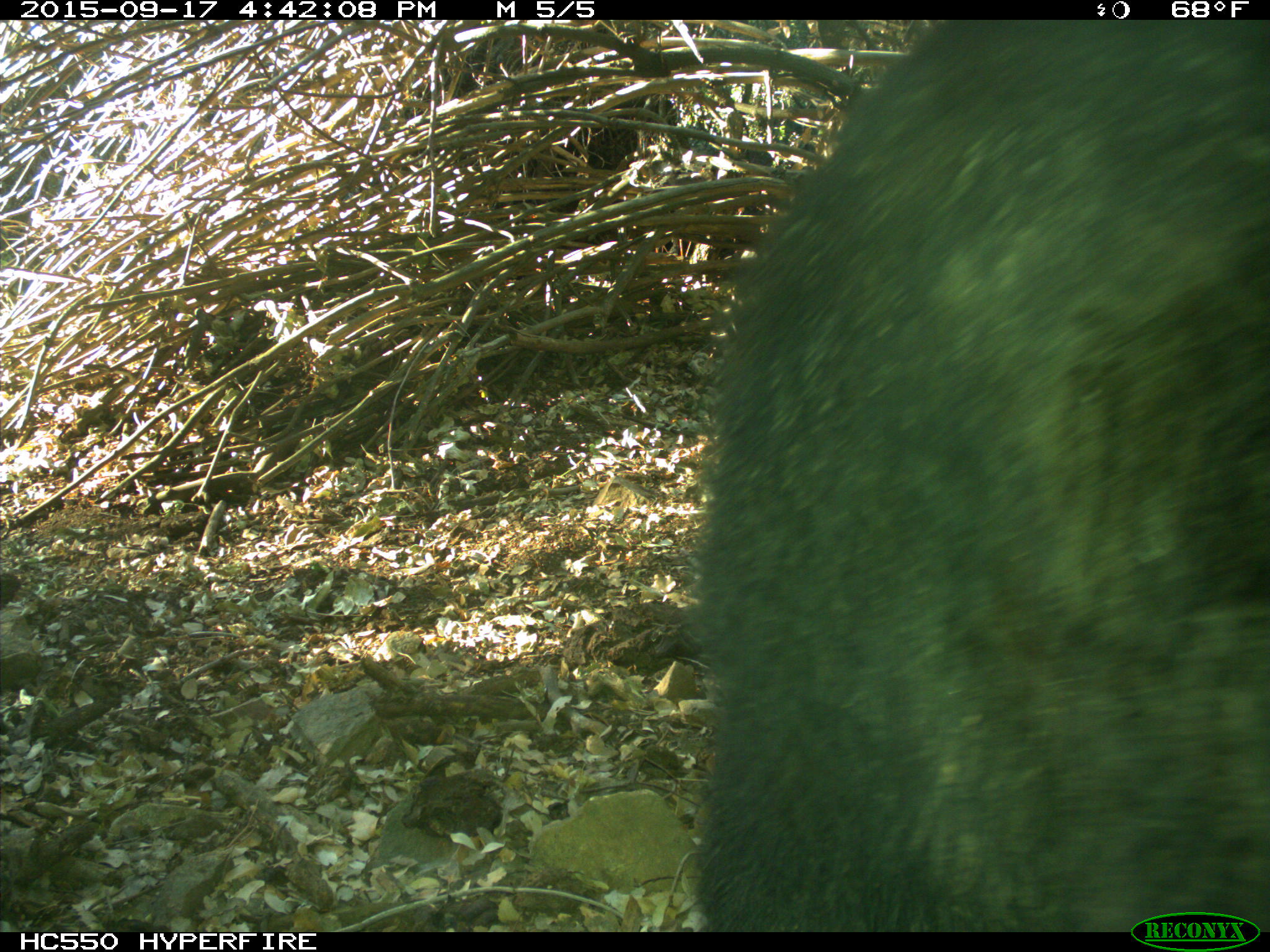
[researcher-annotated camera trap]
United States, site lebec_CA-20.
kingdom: Animalia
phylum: Chordata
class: Mammalia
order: Carnivora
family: Ursidae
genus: Ursus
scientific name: Ursus americanus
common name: american black bear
Ursus americanus (american black bear).